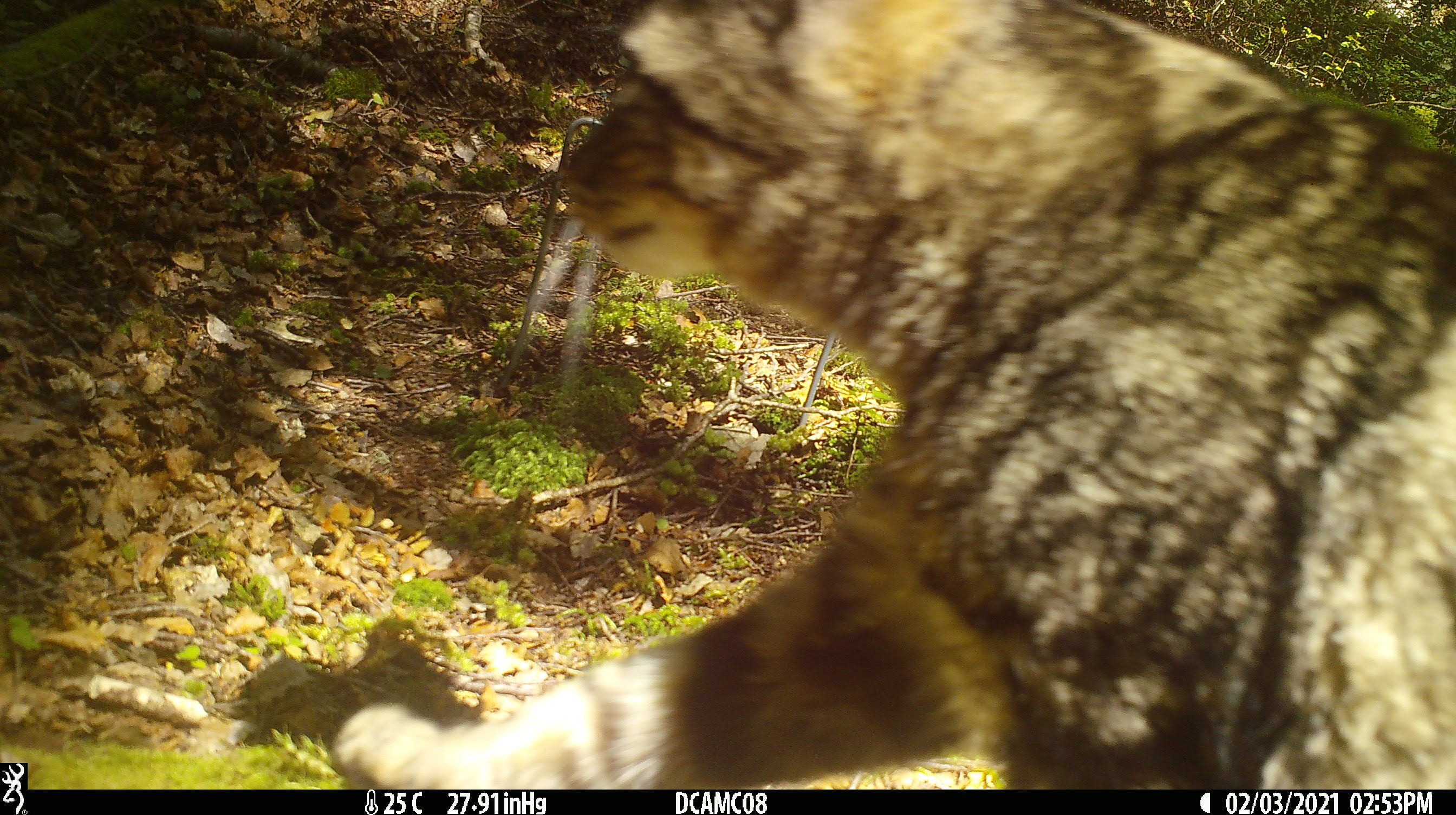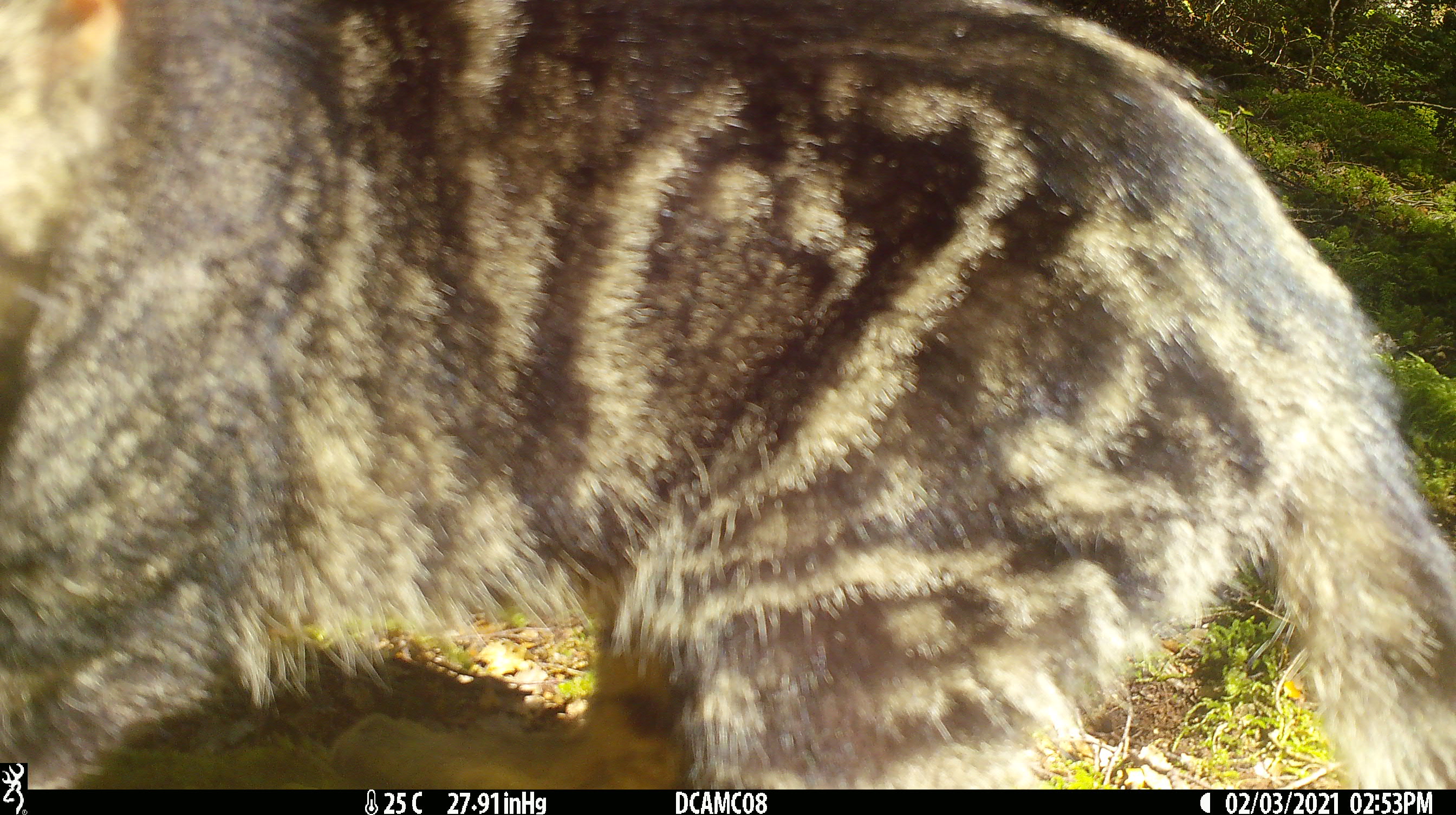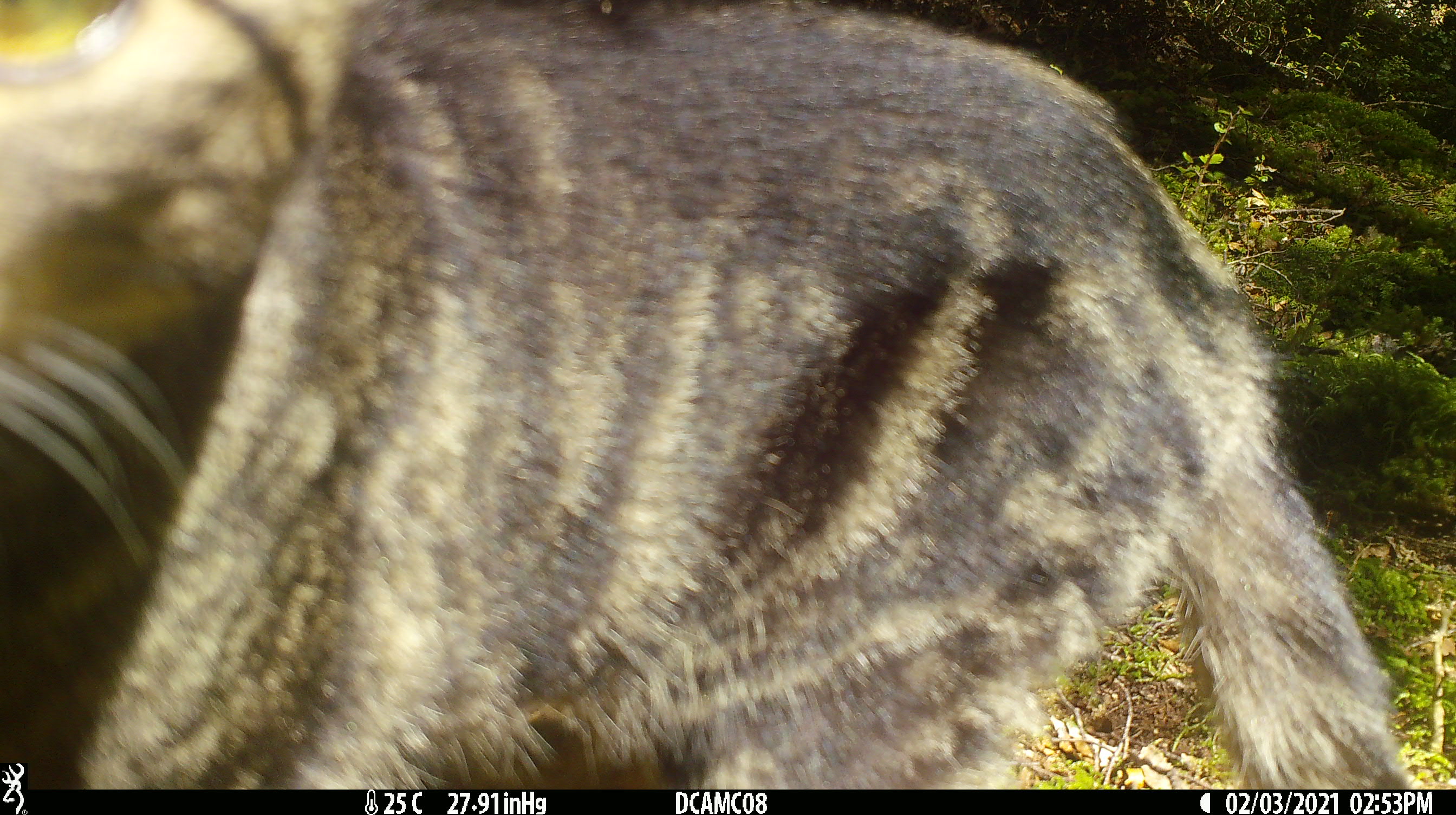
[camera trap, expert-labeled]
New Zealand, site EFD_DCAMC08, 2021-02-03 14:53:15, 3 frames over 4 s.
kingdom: Animalia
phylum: Chordata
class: Mammalia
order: Carnivora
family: Felidae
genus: Felis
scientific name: Felis catus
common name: domestic cat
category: cat